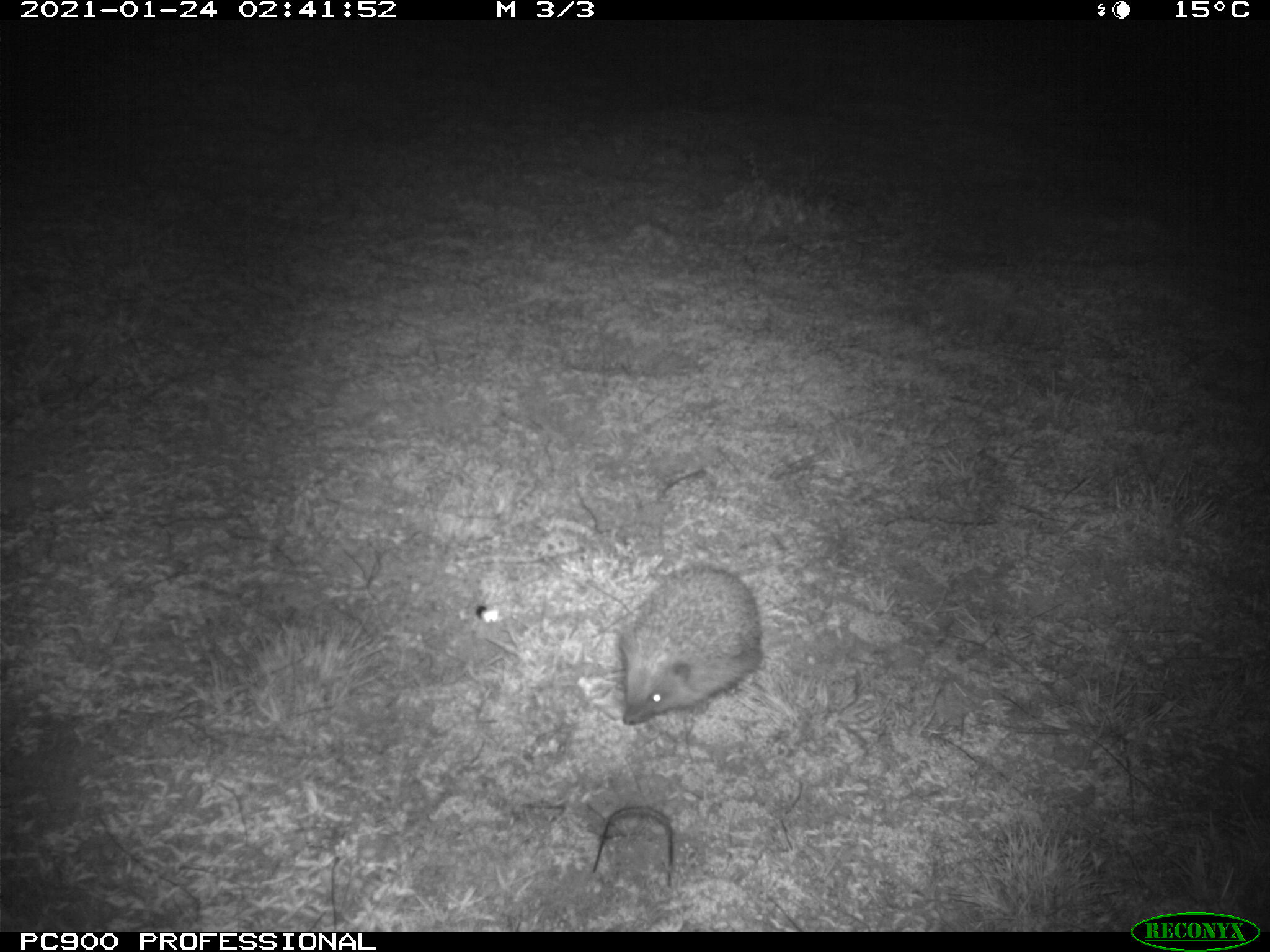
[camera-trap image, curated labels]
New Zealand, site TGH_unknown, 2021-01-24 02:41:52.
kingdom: Animalia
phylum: Chordata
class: Mammalia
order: Eulipotyphla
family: Erinaceidae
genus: Erinaceus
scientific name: Erinaceus europaeus europaeus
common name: european hedgehog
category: hedgehog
Hedgehog (european hedgehog) (Erinaceus europaeus europaeus).